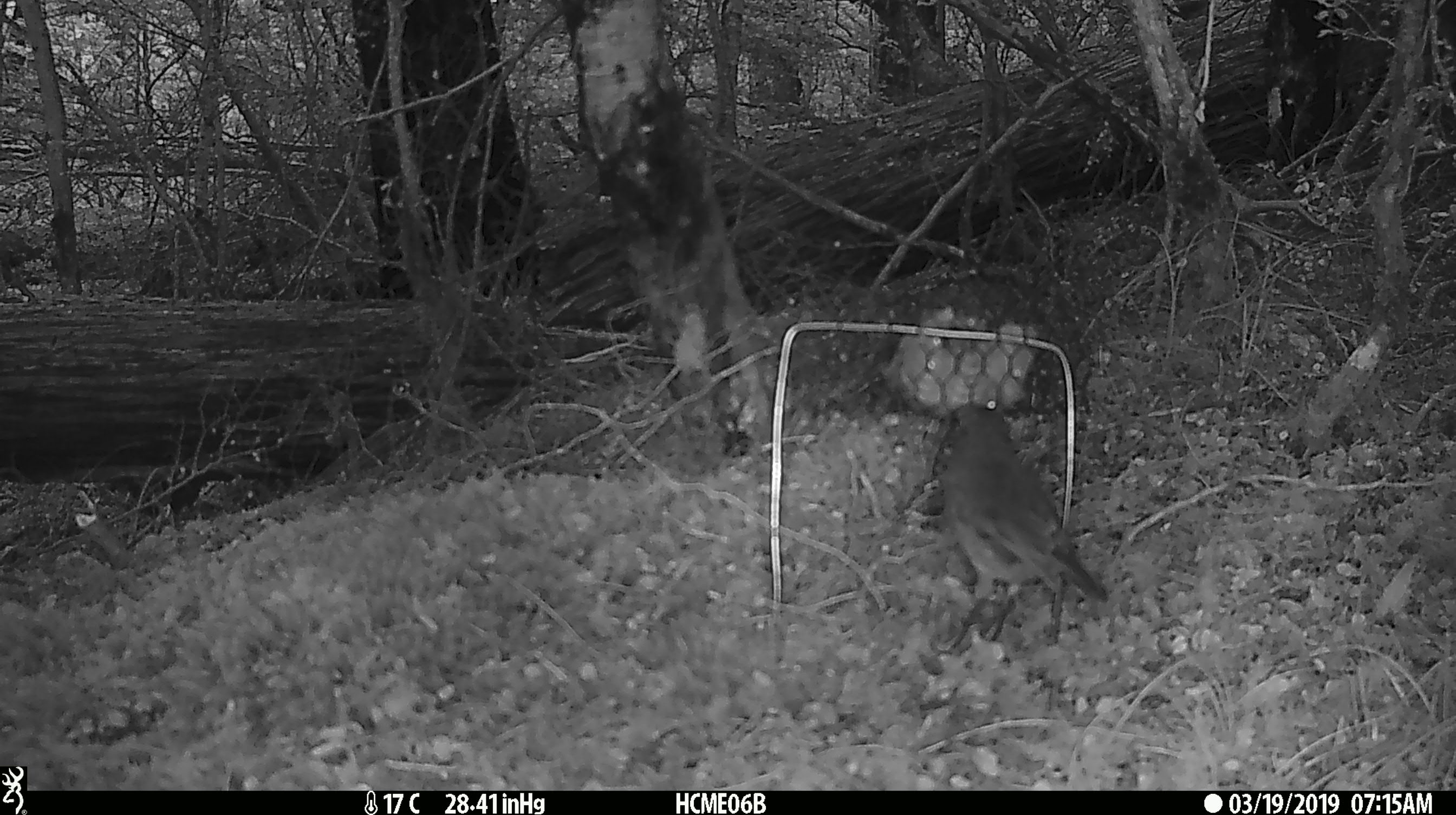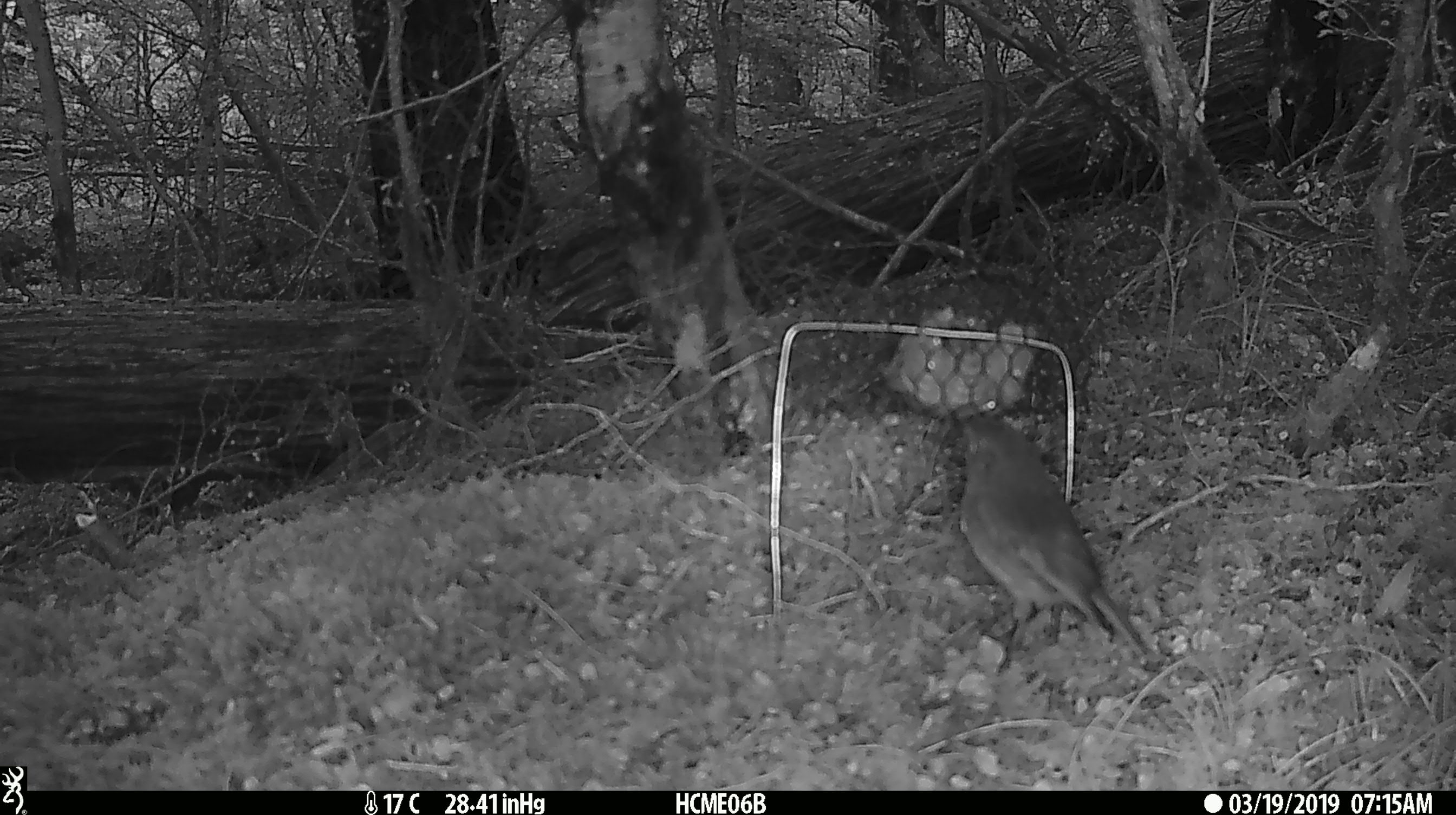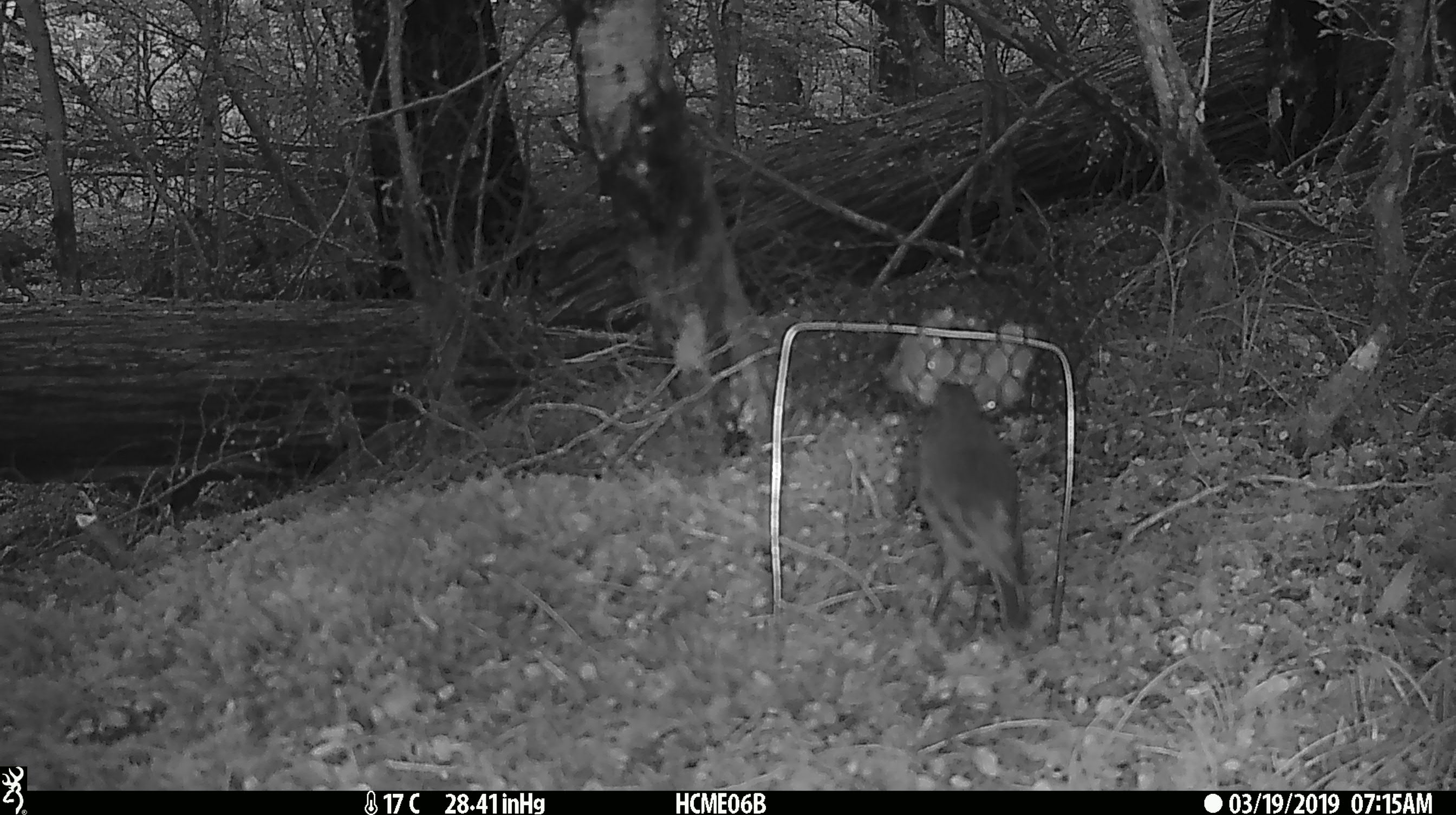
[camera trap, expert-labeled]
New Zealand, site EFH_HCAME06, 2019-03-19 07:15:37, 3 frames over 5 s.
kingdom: Animalia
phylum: Chordata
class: Aves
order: Passeriformes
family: Petroicidae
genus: Petroica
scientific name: Petroica australis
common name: new zealand robin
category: robin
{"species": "robin (new zealand robin) (Petroica australis)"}